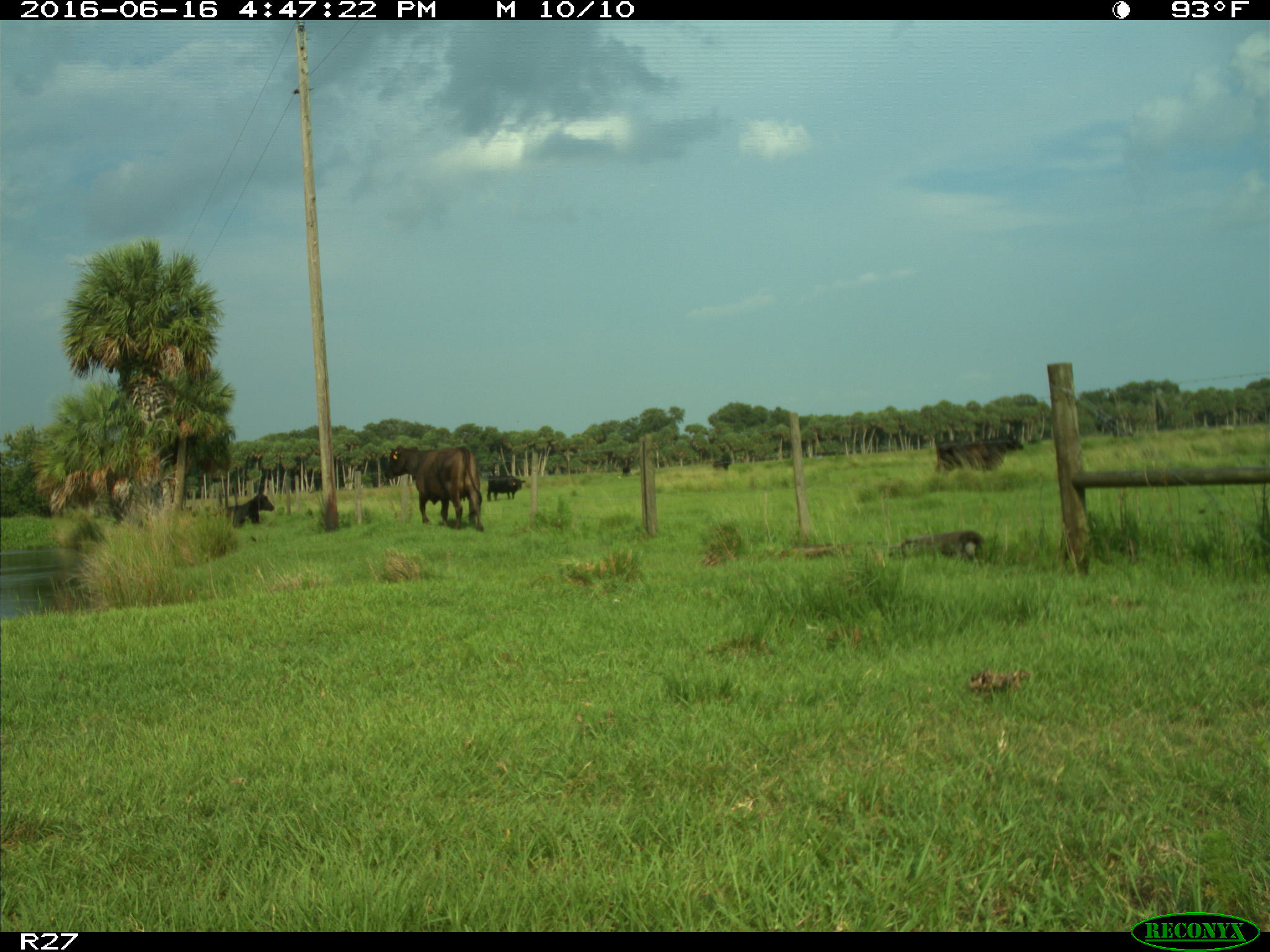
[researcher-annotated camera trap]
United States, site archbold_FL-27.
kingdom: Animalia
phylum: Chordata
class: Mammalia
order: Artiodactyla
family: Bovidae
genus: Bos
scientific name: Bos taurus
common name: domestic cow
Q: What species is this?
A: Bos taurus (domestic cow).